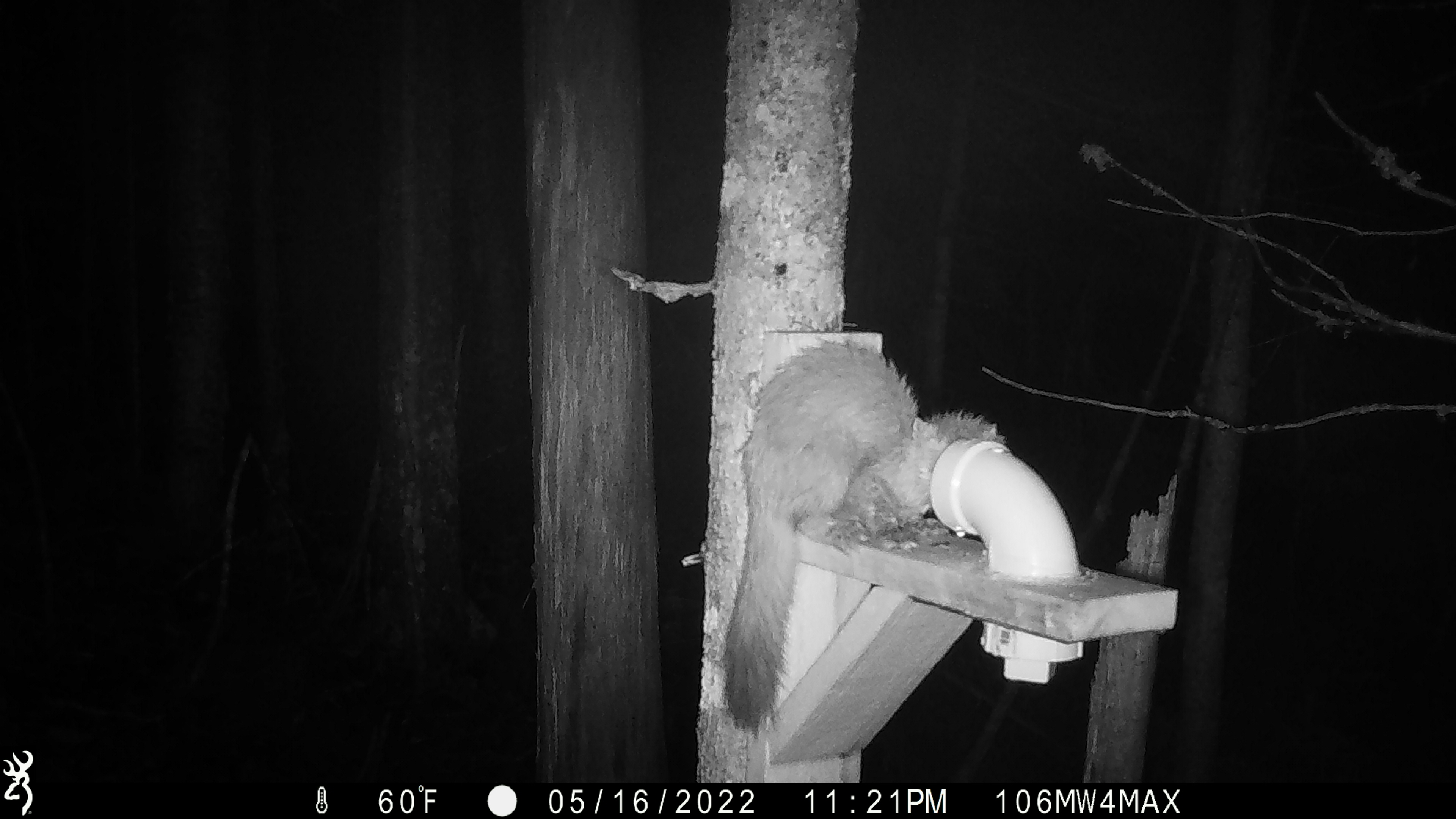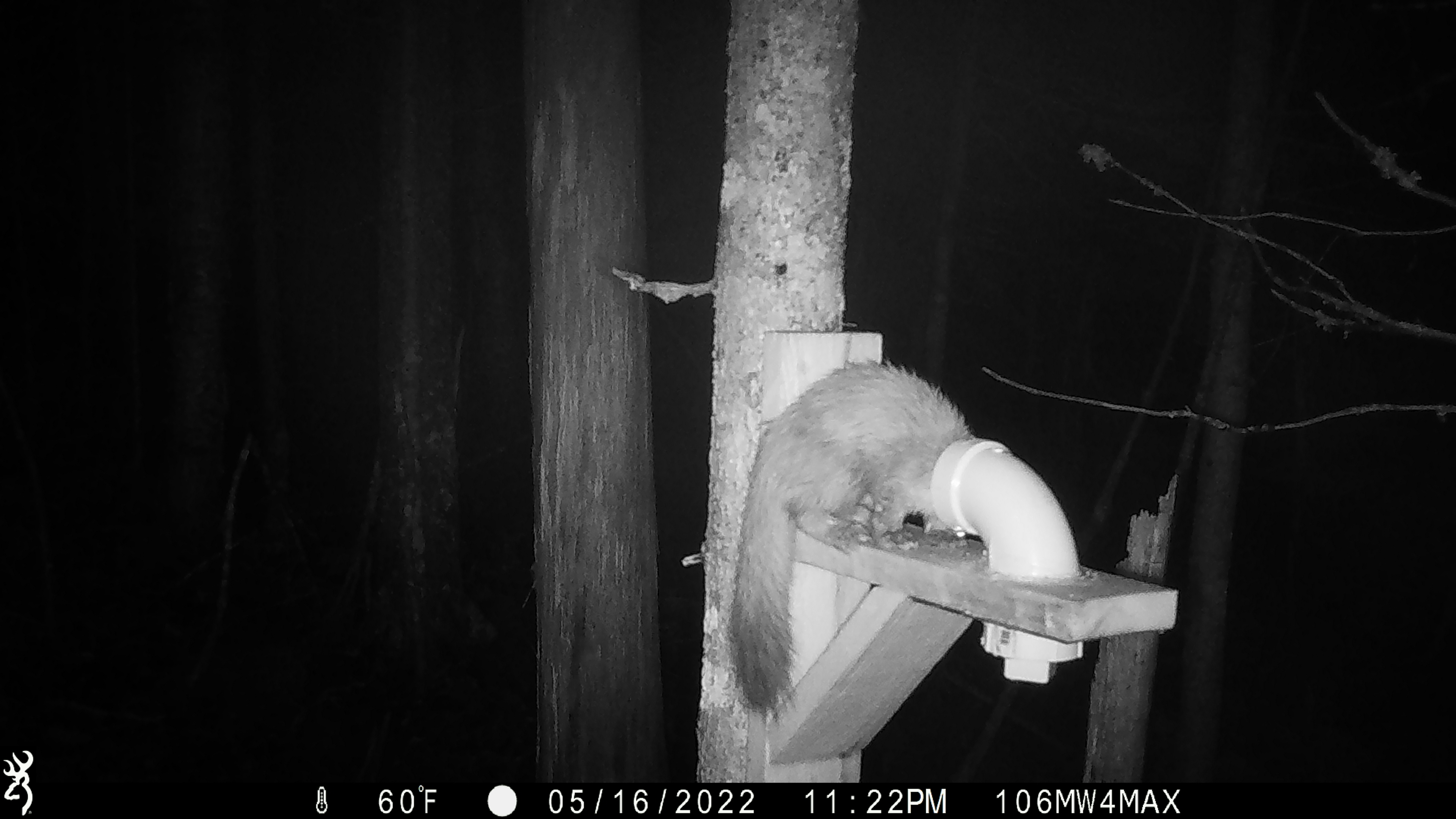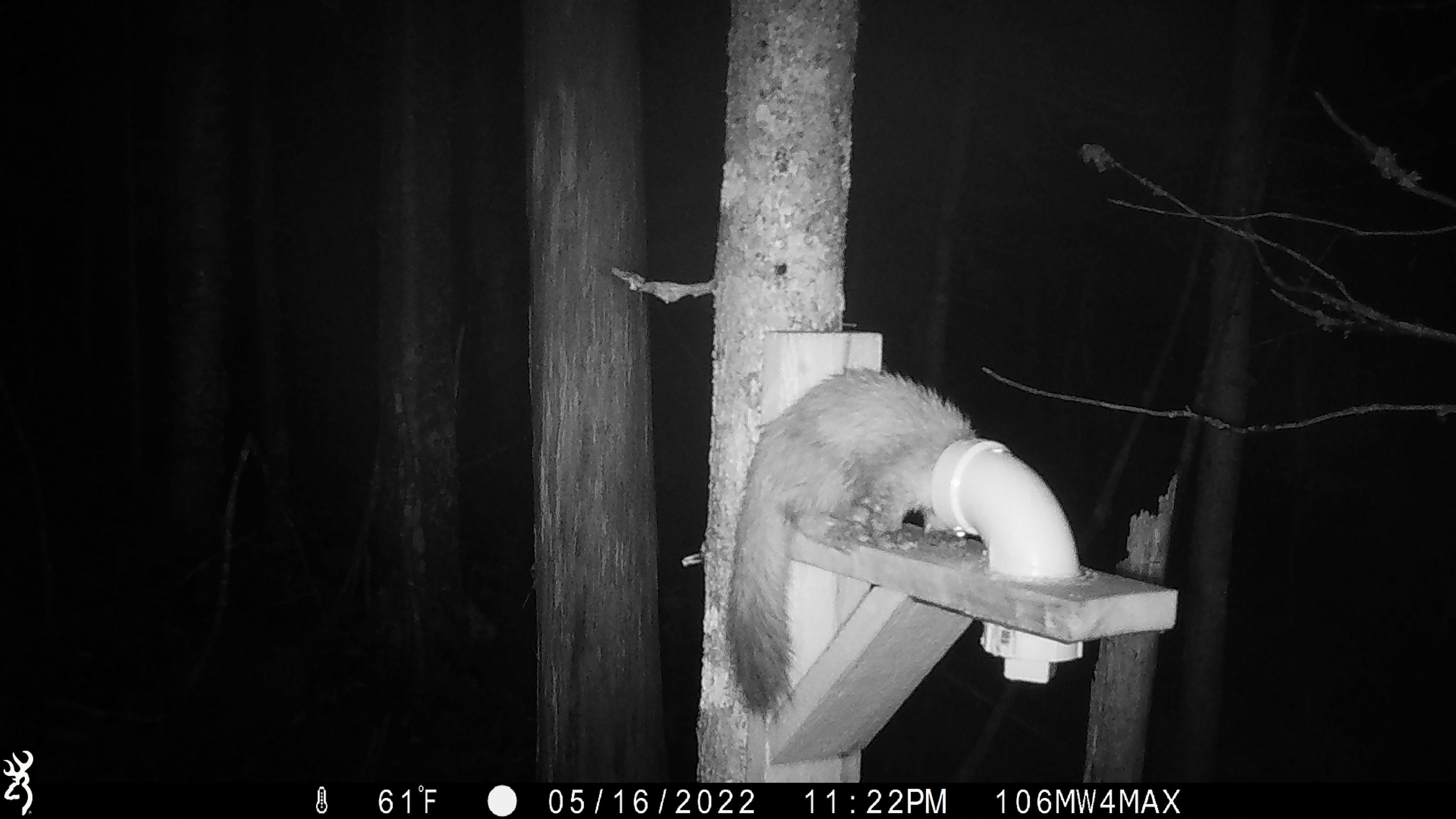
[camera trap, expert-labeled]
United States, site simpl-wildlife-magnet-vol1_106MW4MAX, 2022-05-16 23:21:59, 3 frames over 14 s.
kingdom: Animalia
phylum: Chordata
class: Mammalia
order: Carnivora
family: Mustelidae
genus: Martes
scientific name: Martes americana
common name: american marten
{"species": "american marten (Martes americana)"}